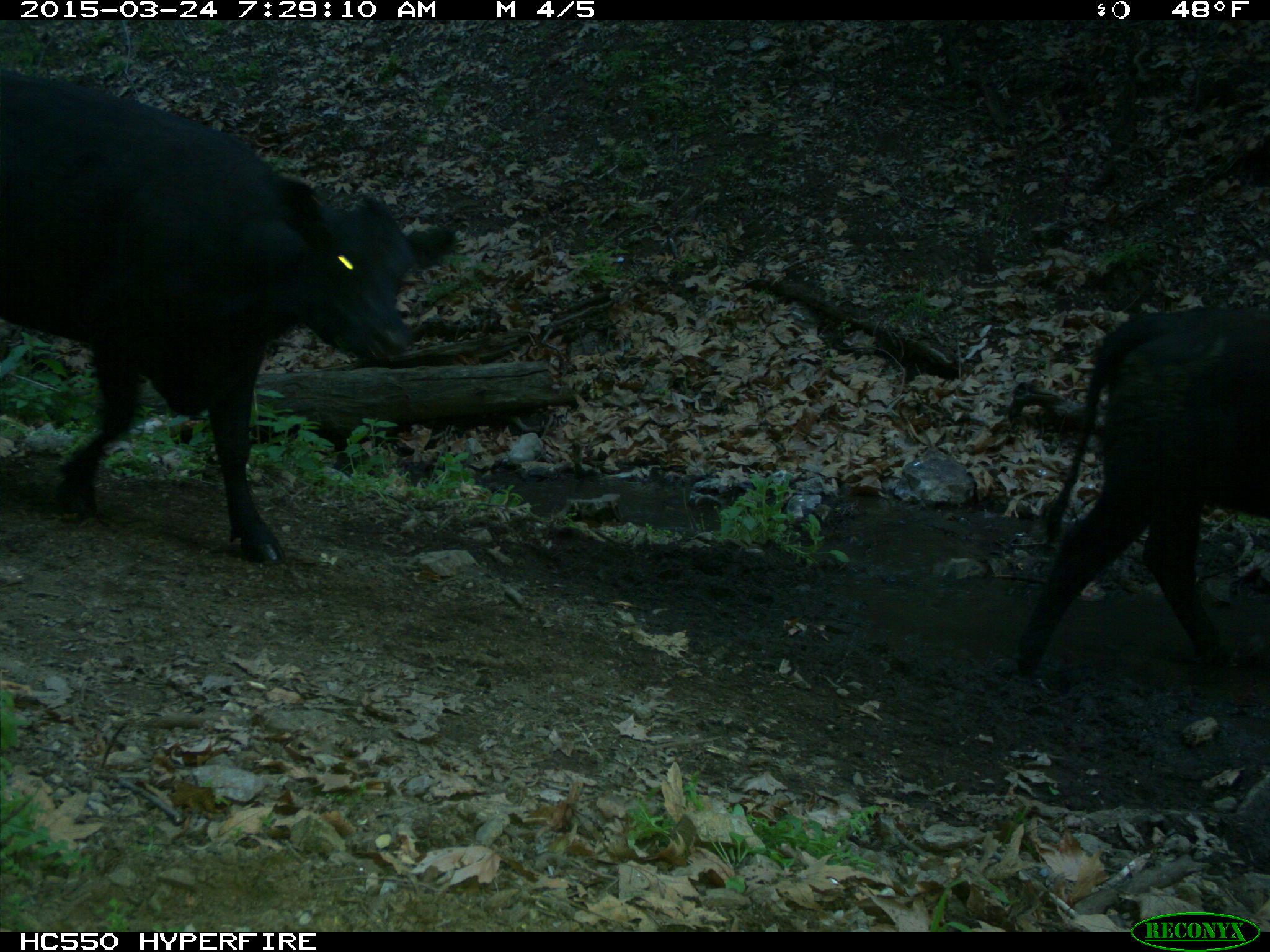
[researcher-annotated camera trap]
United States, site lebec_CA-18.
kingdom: Animalia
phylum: Chordata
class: Mammalia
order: Artiodactyla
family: Bovidae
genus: Bos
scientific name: Bos taurus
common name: domestic cow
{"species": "Bos taurus (domestic cow)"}